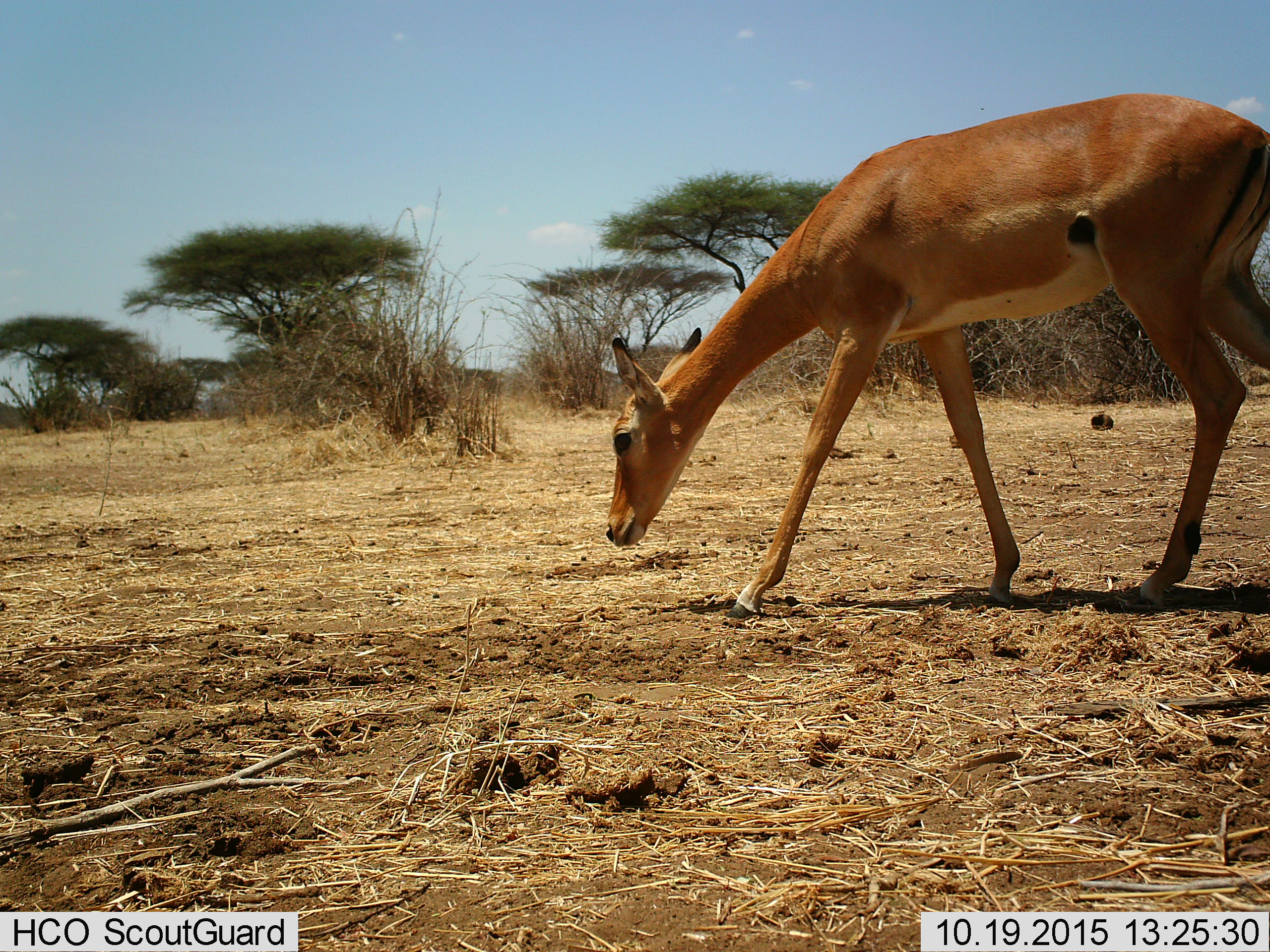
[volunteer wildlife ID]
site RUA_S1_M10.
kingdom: Animalia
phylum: Chordata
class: Mammalia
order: Artiodactyla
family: Bovidae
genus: Aepyceros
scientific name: Aepyceros melampus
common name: impala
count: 1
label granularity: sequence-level